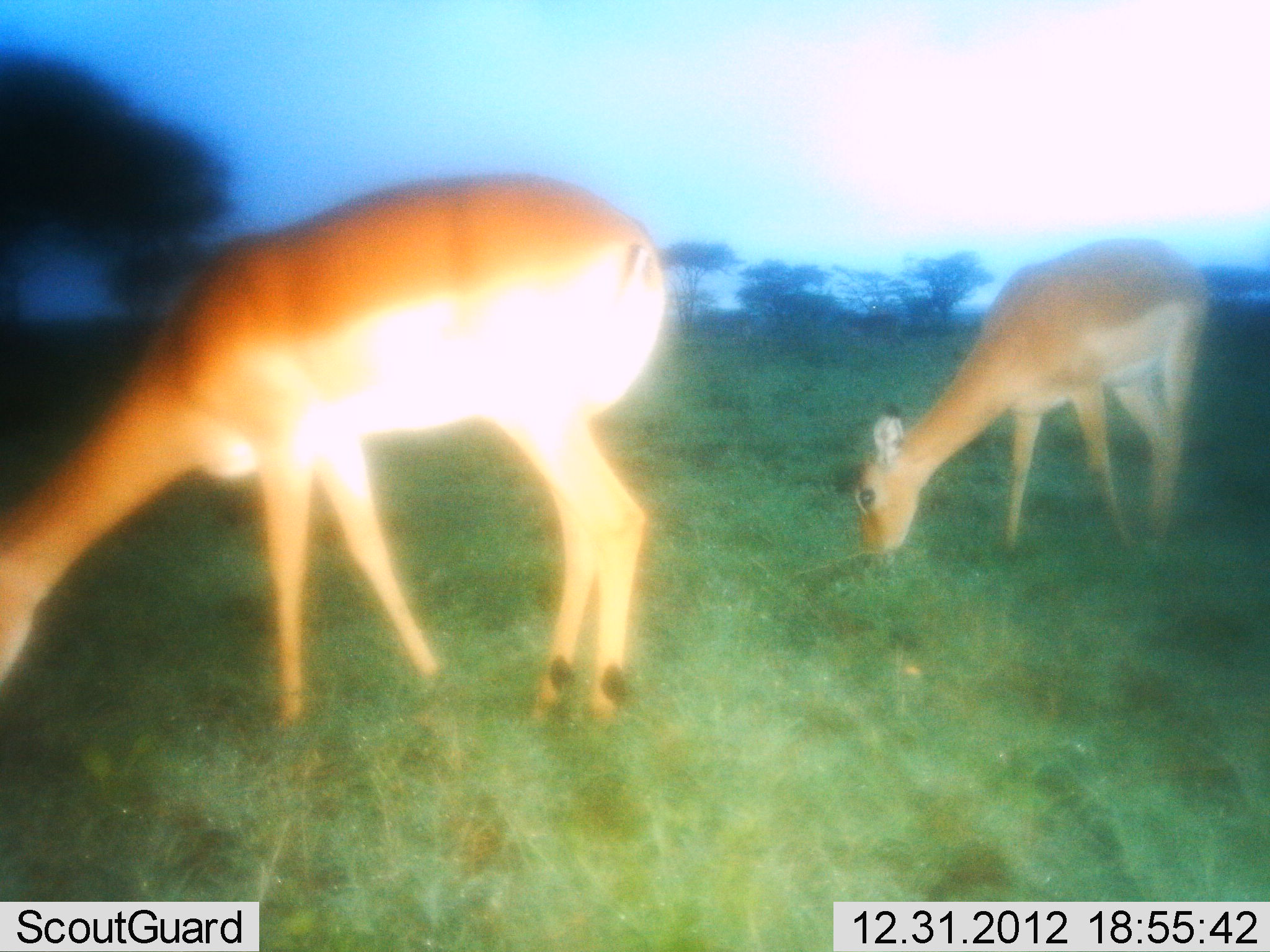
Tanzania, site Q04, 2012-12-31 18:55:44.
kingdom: Animalia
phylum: Chordata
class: Mammalia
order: Artiodactyla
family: Bovidae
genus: Aepyceros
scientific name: Aepyceros melampus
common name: impala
Impala (Aepyceros melampus), count 2. Behavior (volunteer vote fractions): standing 29%, resting 0%, moving 0%, interacting 0%. Young present (vote fraction): 0%. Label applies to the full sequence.